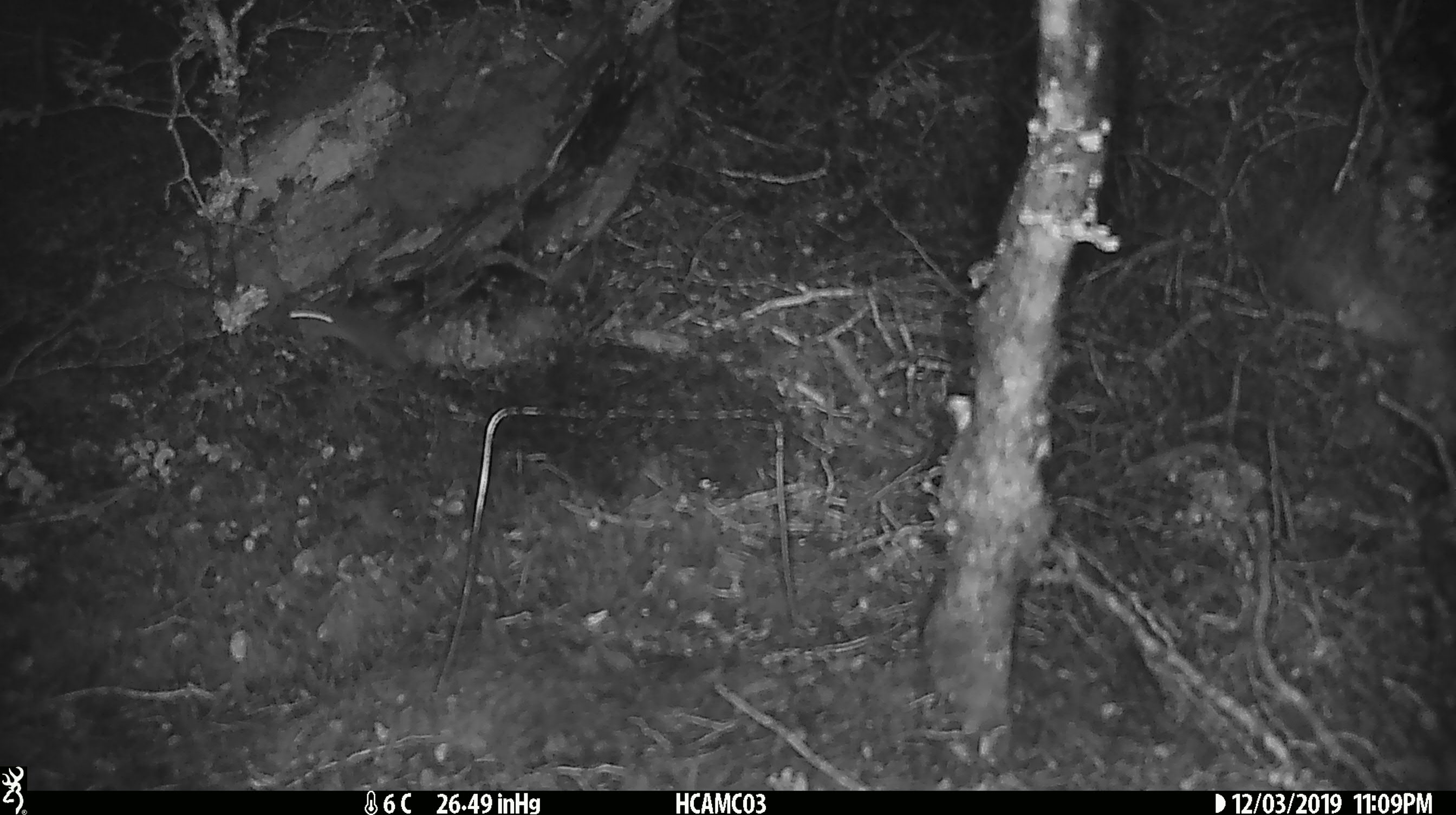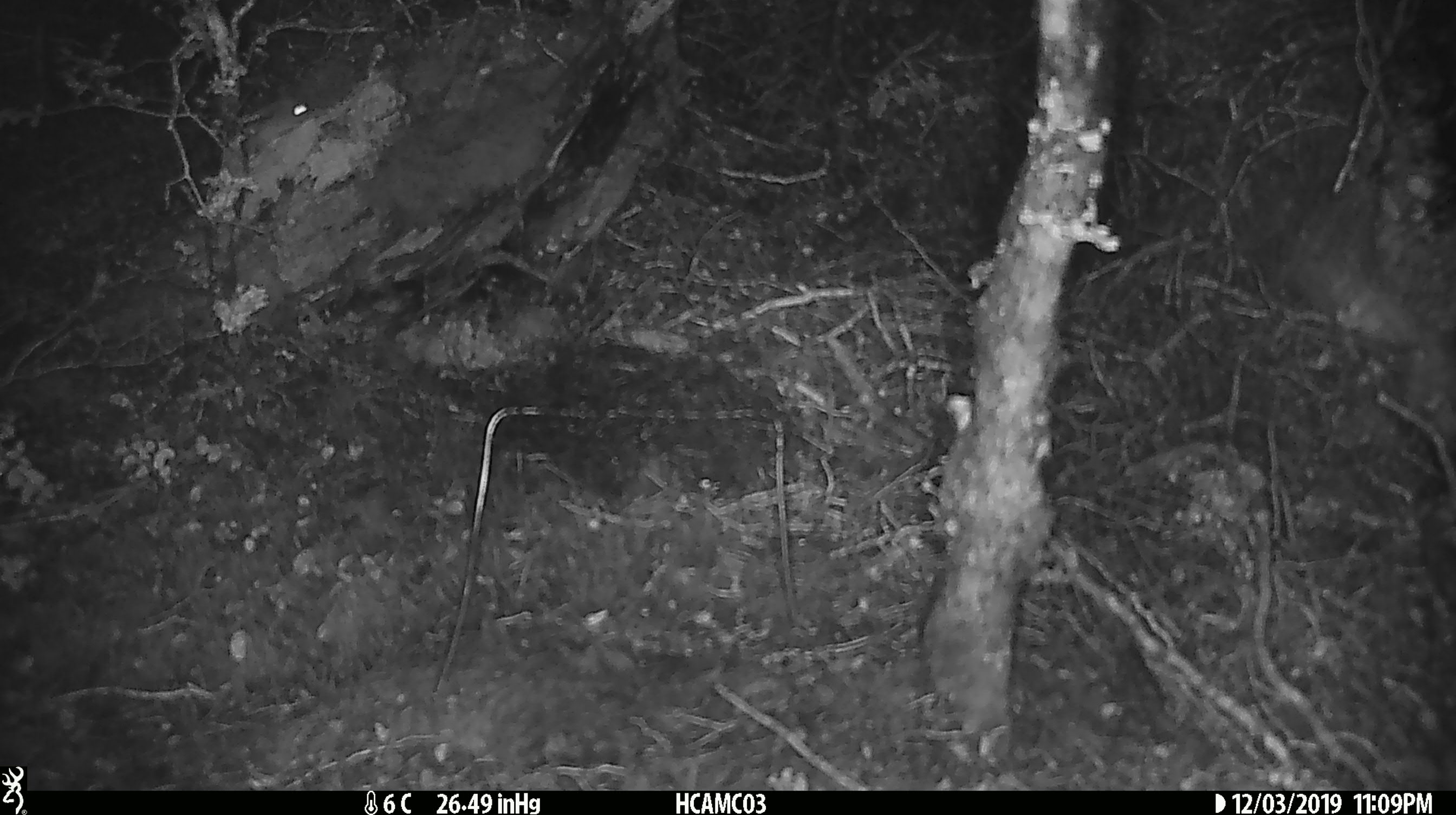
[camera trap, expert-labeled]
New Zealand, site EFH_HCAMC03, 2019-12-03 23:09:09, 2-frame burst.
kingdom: Animalia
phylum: Chordata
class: Mammalia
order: Rodentia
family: Muridae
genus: Mus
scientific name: Mus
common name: mouse